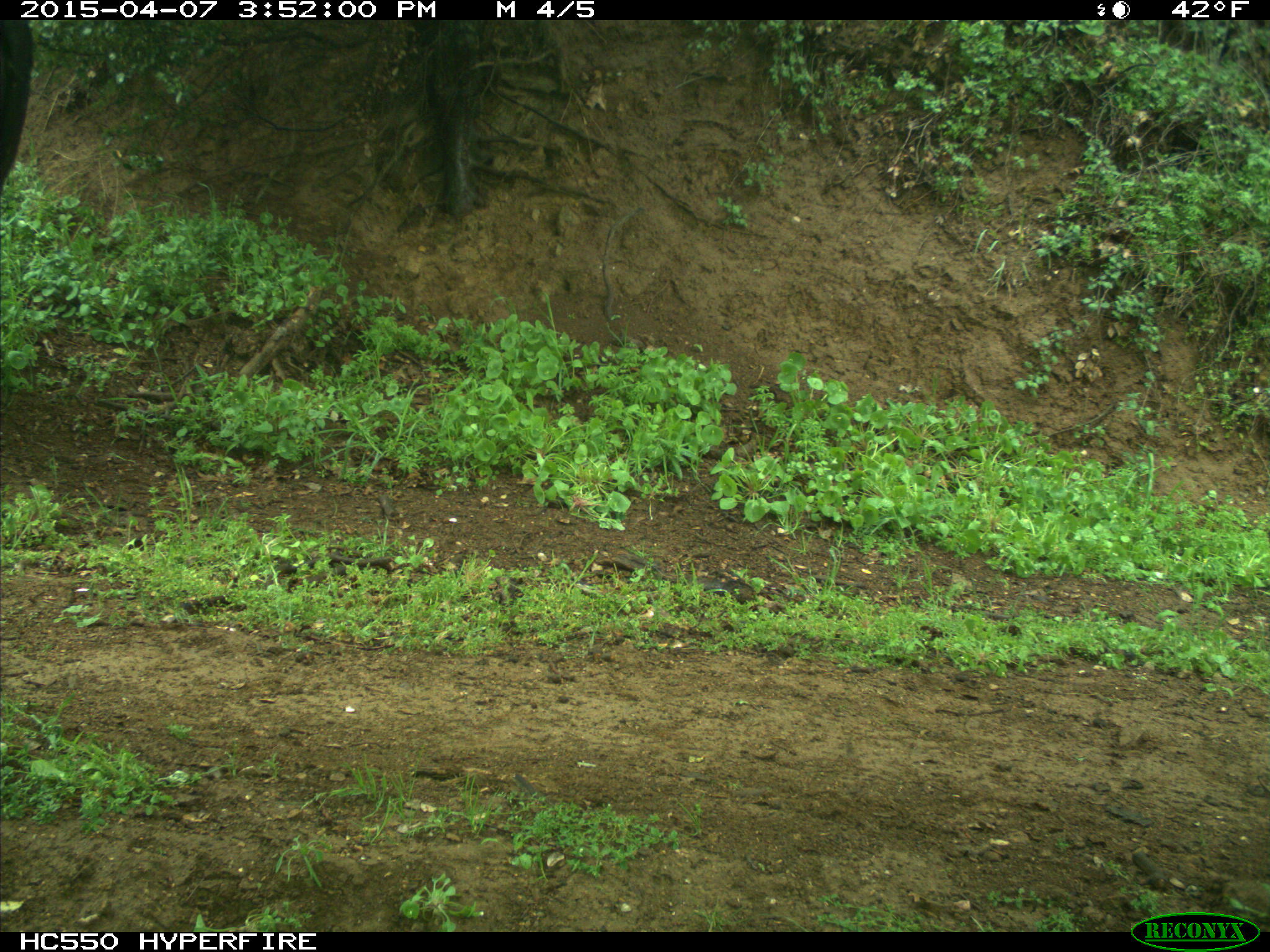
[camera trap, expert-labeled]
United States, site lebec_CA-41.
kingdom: Animalia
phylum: Chordata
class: Mammalia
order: Artiodactyla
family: Bovidae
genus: Bos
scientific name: Bos taurus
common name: domestic cow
Bos taurus (domestic cow).